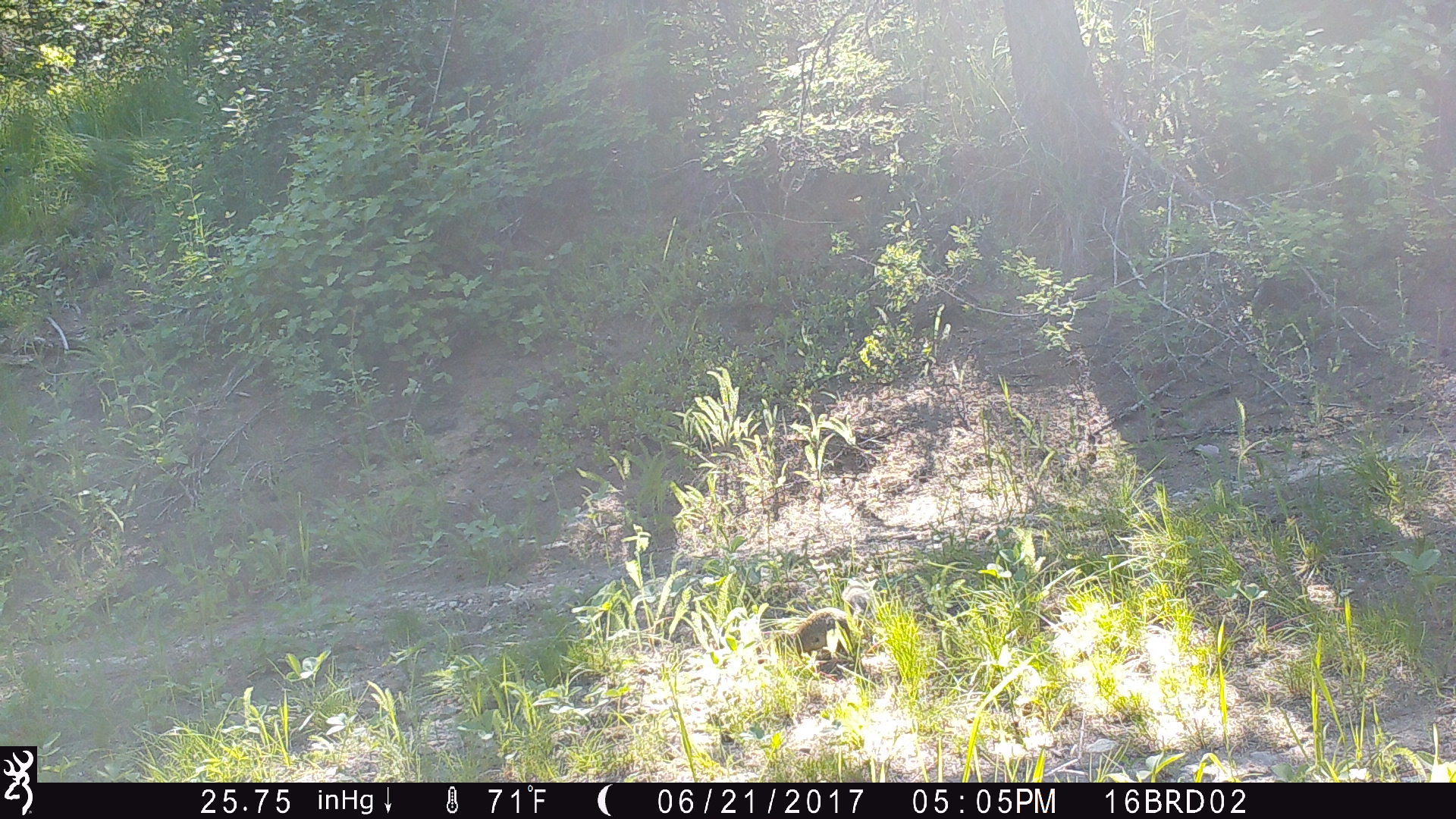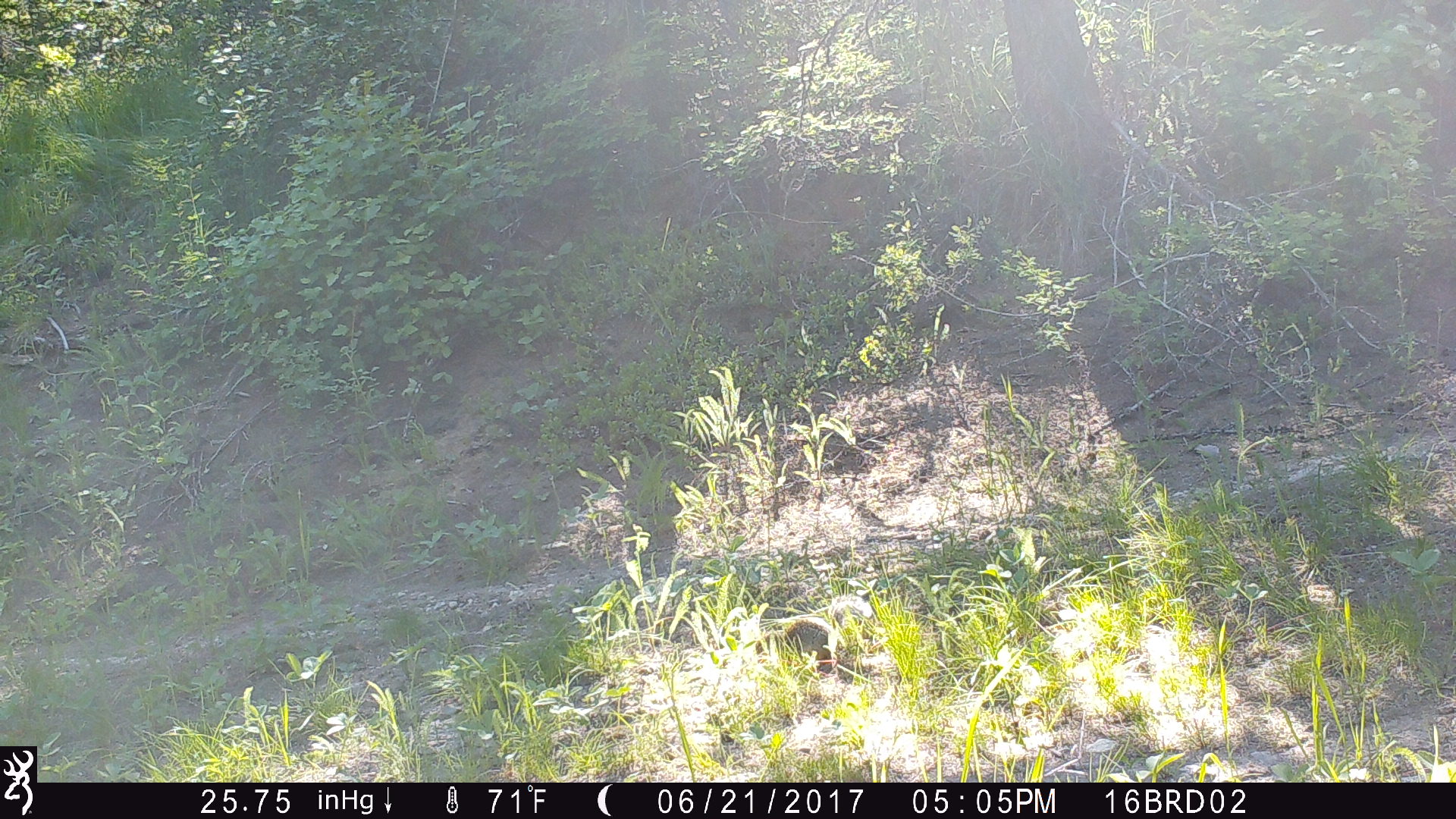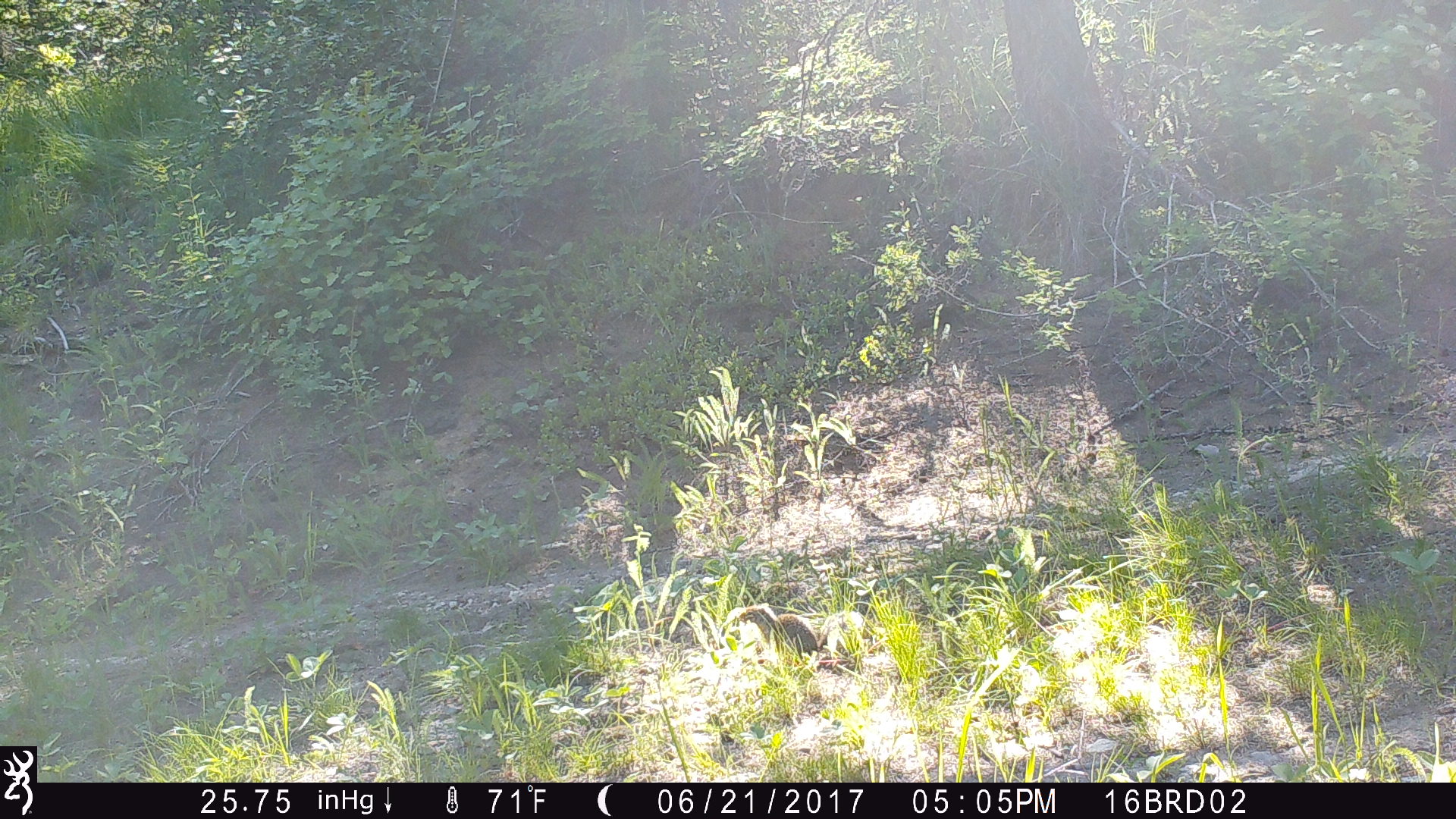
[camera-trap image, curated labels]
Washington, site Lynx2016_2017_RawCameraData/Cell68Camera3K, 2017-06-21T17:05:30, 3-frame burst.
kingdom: Animalia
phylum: Chordata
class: Mammalia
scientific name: Mammalia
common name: small mammal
Small mammal (Mammalia). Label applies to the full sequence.